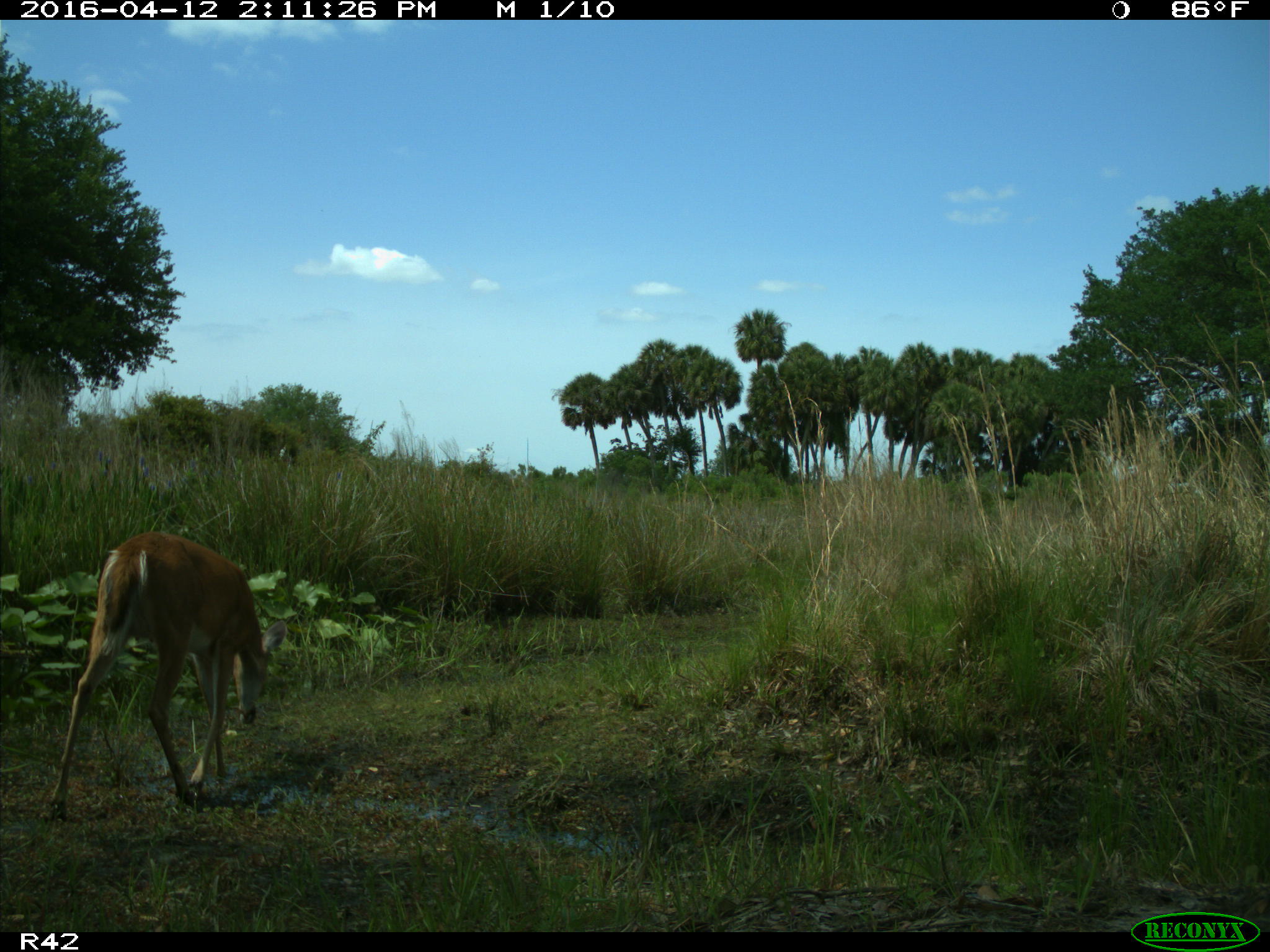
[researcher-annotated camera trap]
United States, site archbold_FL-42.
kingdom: Animalia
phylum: Chordata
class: Mammalia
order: Artiodactyla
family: Cervidae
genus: Odocoileus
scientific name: Odocoileus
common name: deer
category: unidentified deer